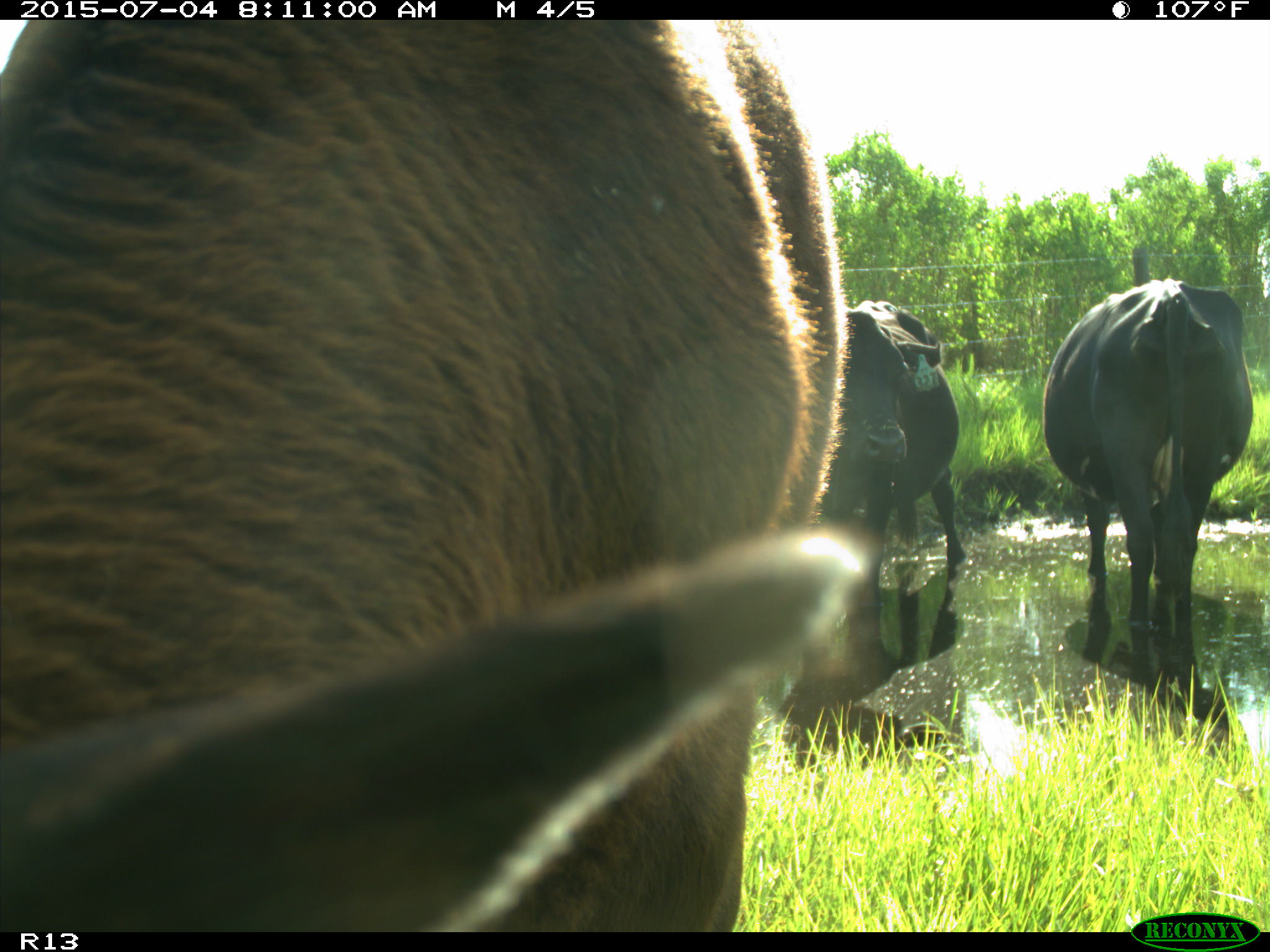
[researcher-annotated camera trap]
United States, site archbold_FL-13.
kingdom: Animalia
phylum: Chordata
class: Mammalia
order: Artiodactyla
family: Bovidae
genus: Bos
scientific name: Bos taurus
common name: domestic cow